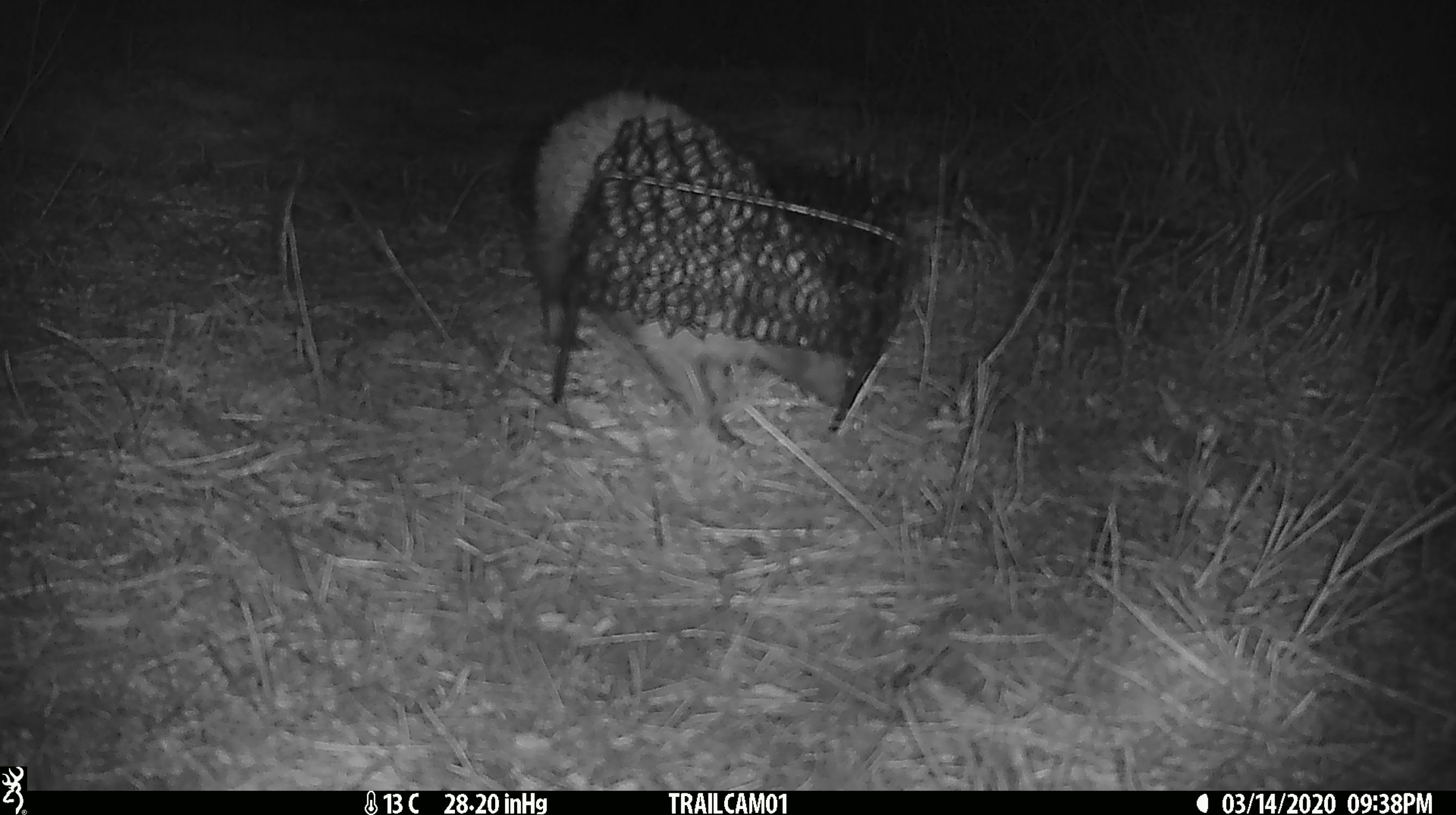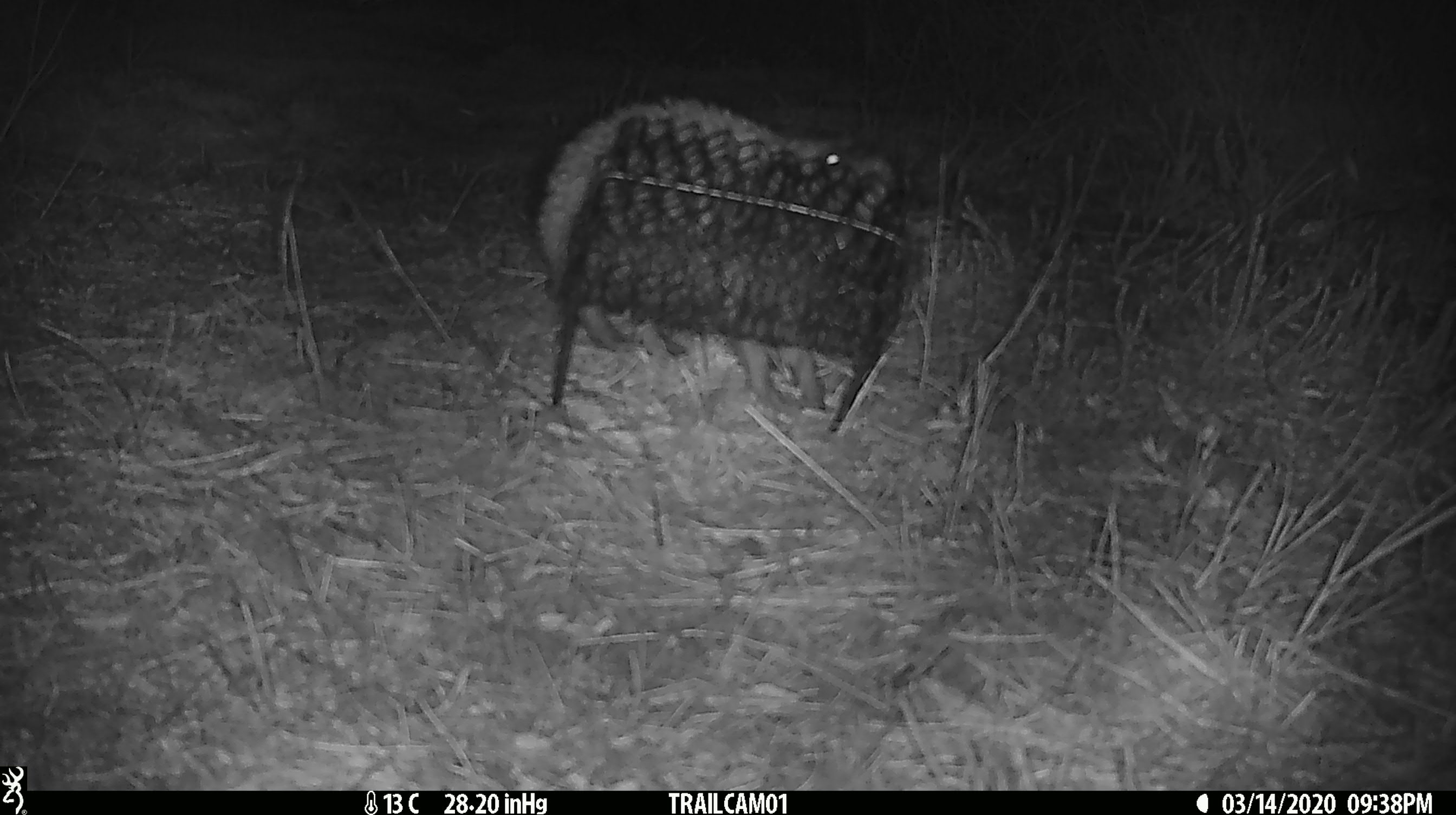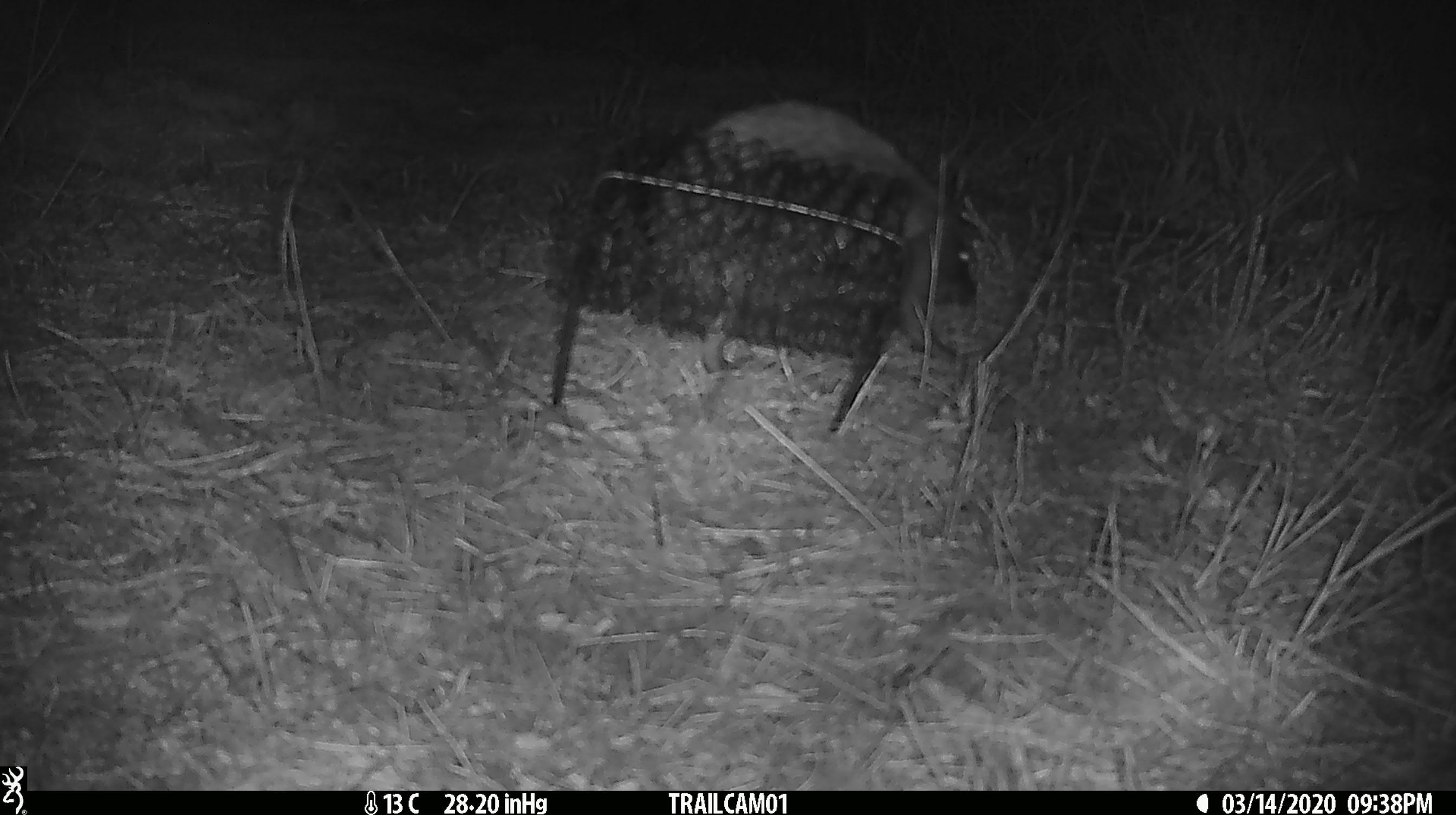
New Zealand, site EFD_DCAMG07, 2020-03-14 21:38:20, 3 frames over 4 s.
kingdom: Animalia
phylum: Chordata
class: Mammalia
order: Eulipotyphla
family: Erinaceidae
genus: Erinaceus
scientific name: Erinaceus europaeus europaeus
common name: european hedgehog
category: hedgehog